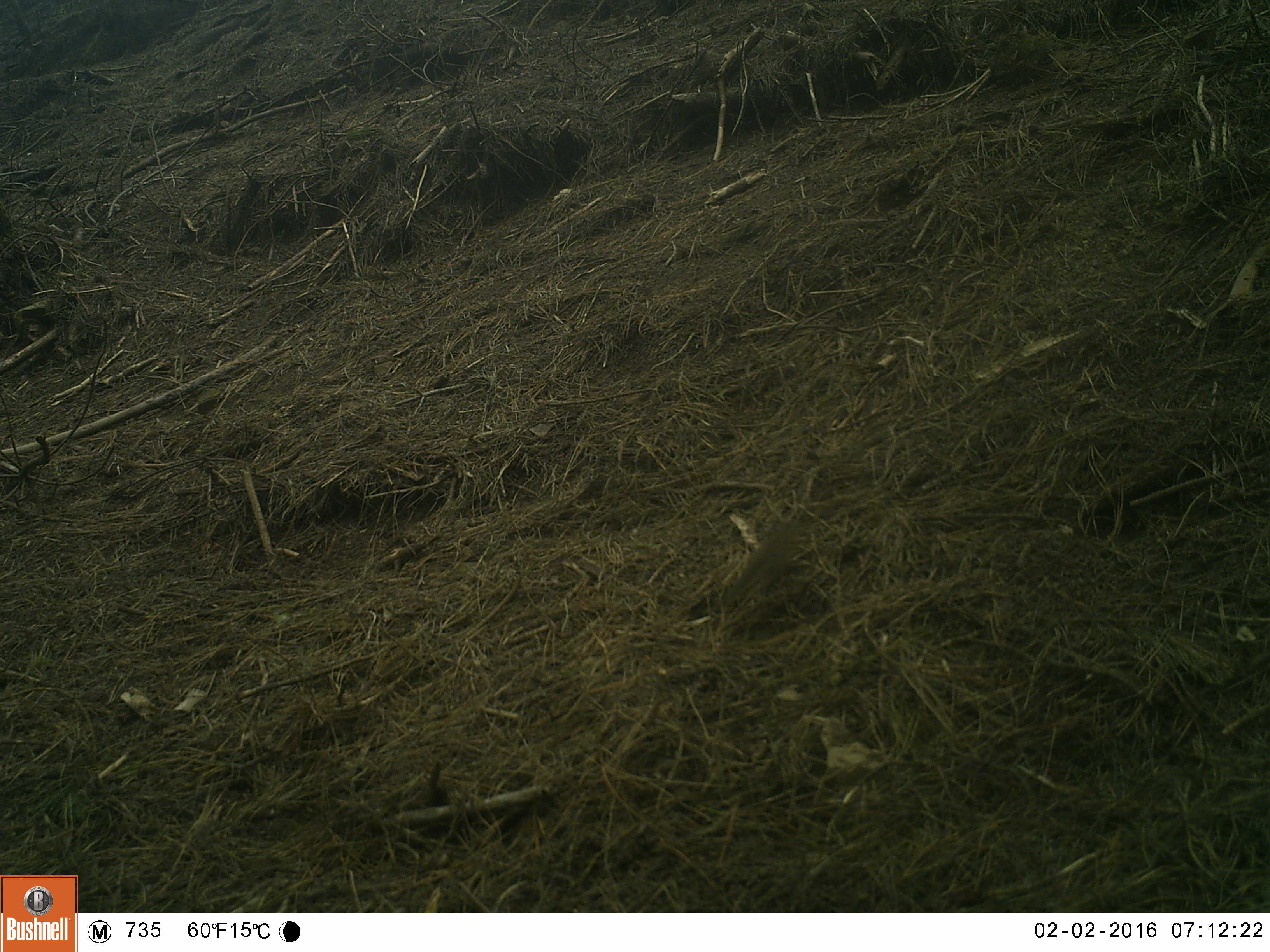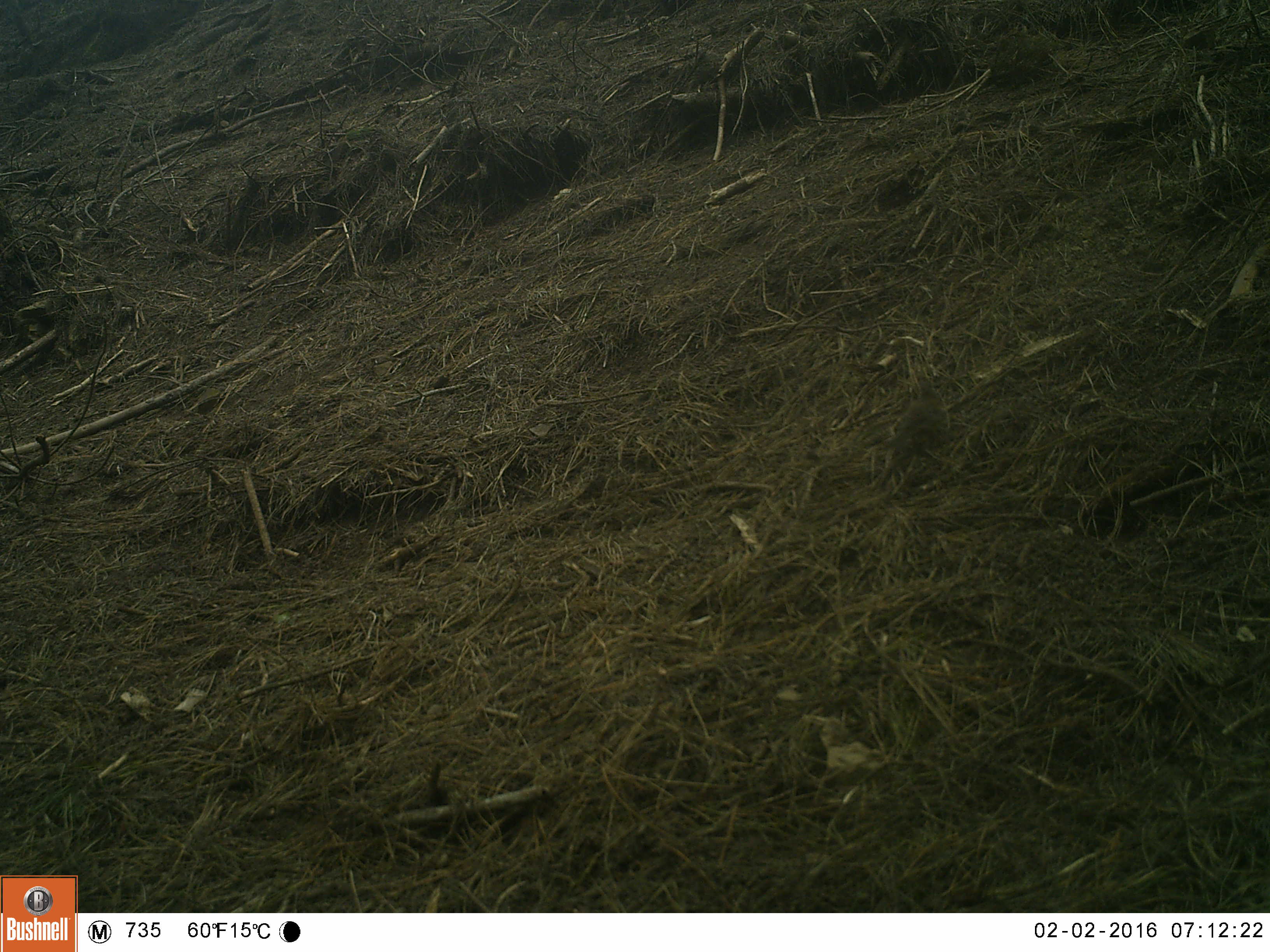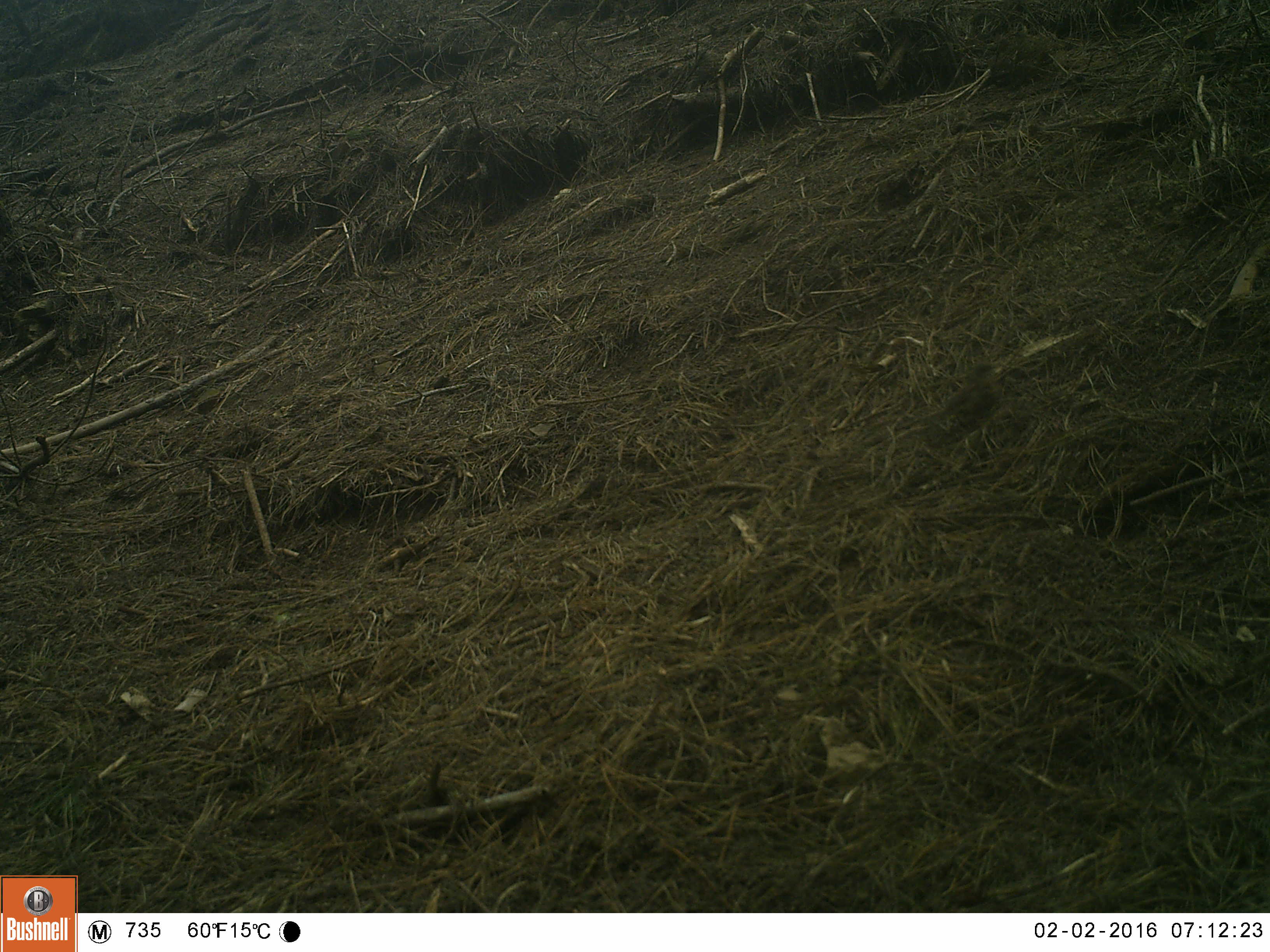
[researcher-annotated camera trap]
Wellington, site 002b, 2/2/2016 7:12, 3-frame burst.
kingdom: Animalia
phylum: Chordata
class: Aves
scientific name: Aves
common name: bird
Bird (Aves).